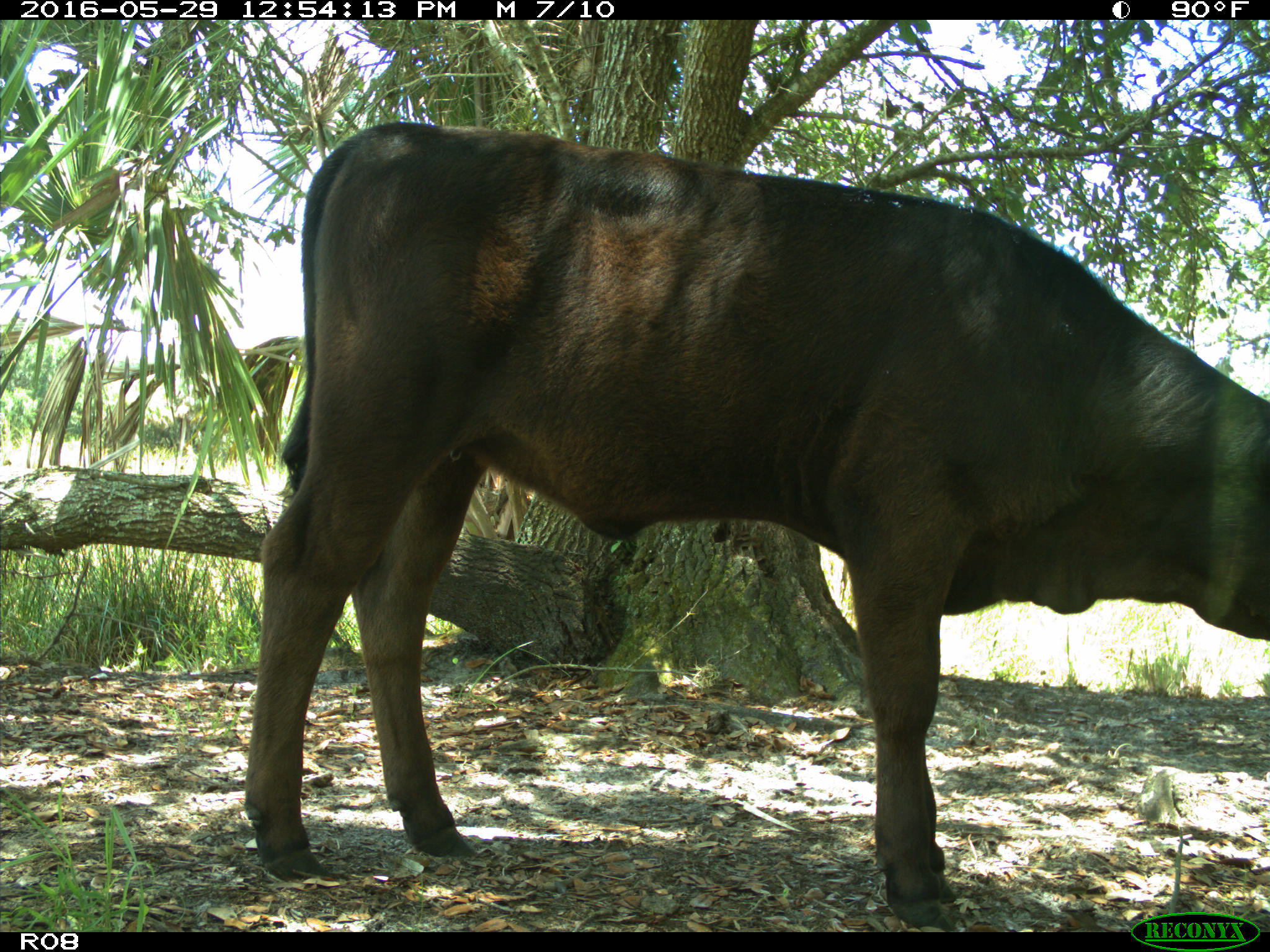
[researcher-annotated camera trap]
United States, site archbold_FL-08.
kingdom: Animalia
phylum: Chordata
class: Mammalia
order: Artiodactyla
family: Bovidae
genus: Bos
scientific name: Bos taurus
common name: domestic cow